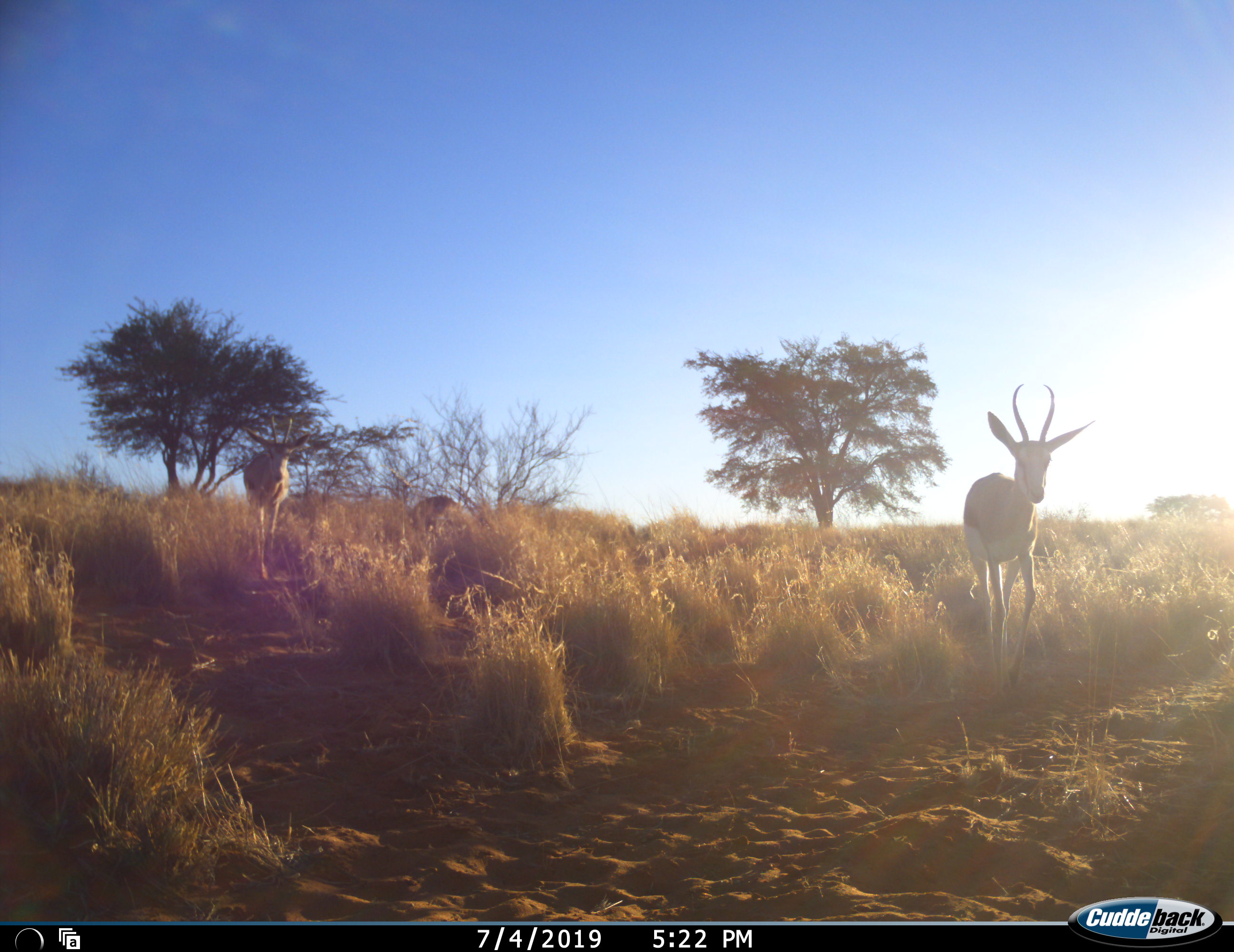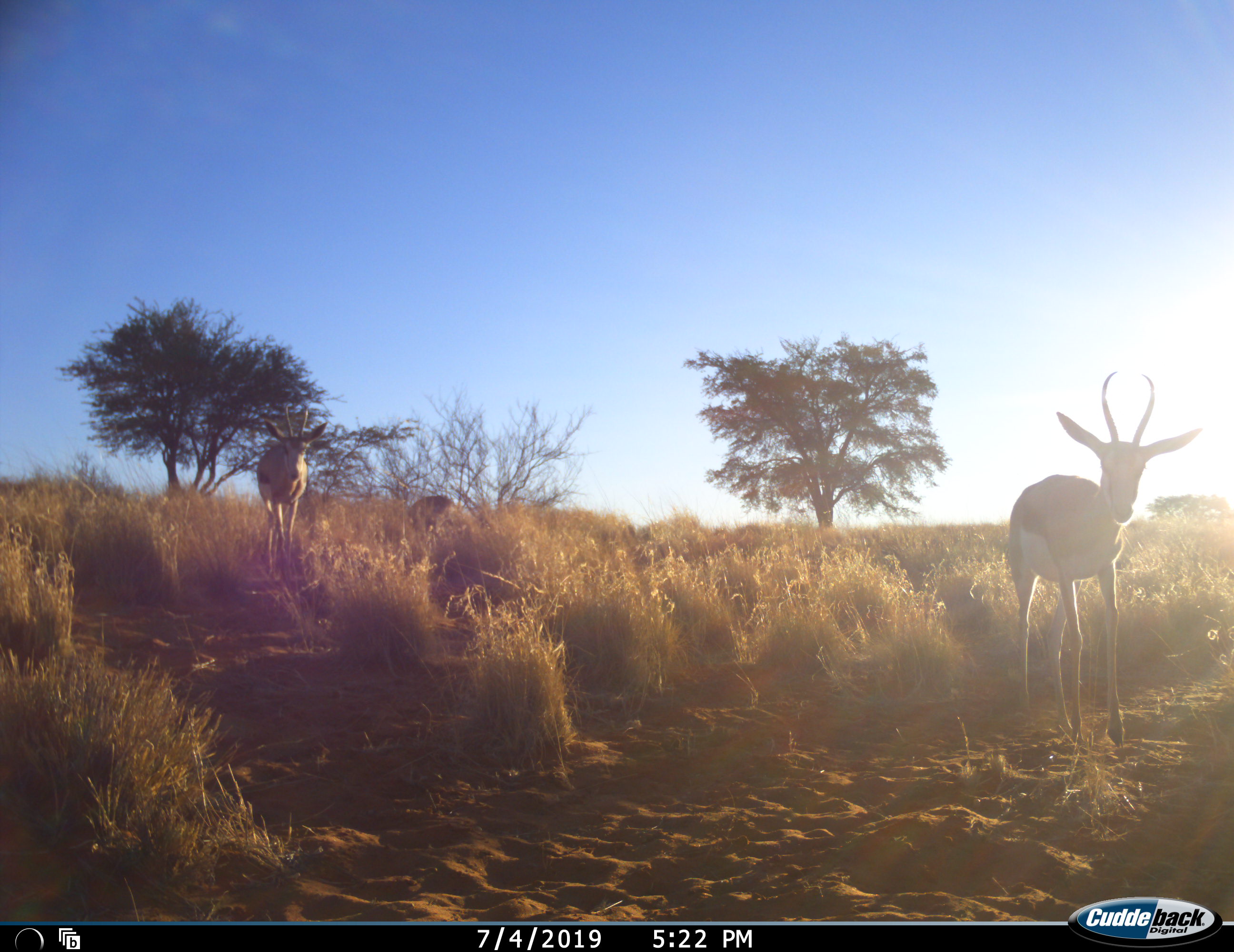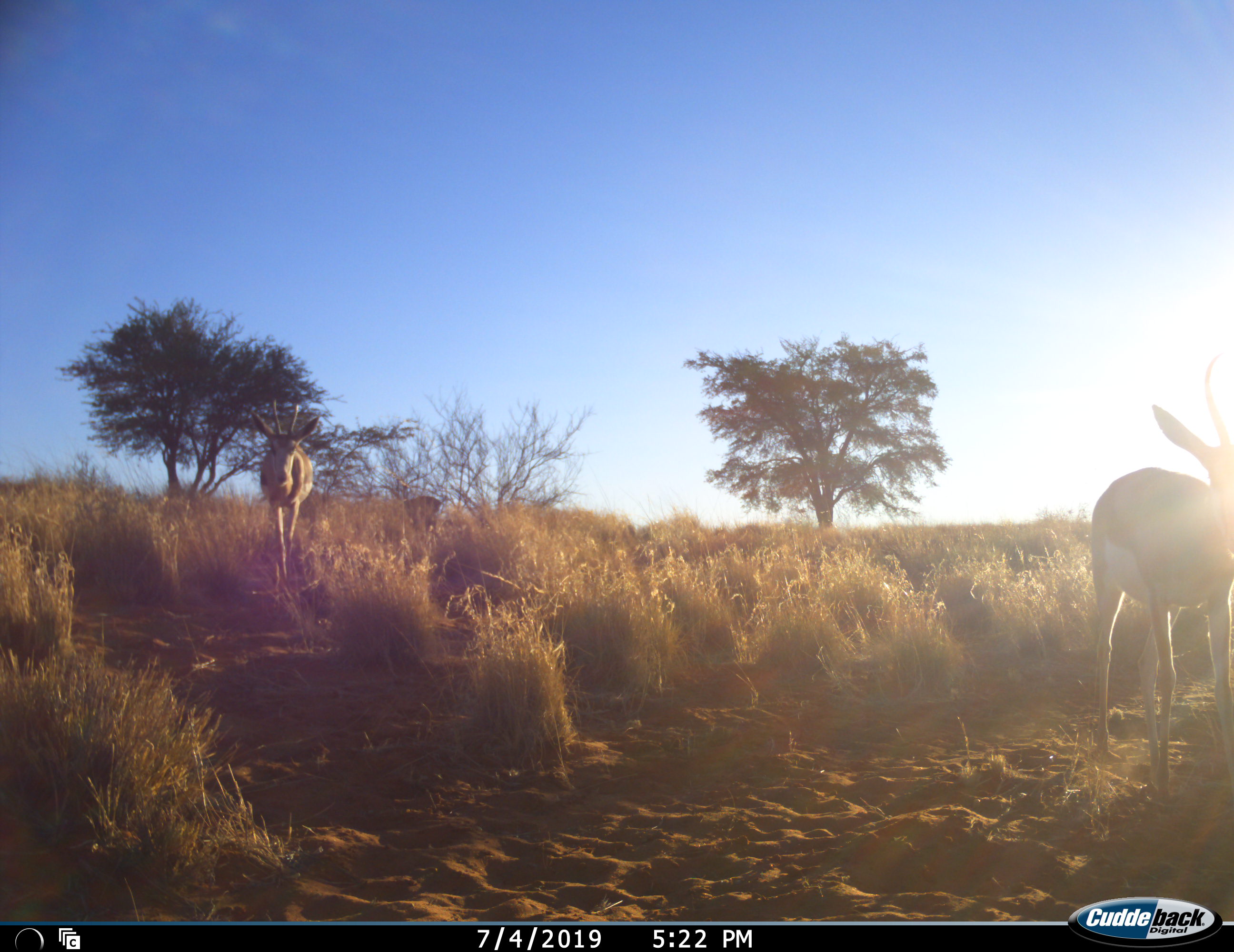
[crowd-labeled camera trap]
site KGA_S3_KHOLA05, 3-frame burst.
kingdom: Animalia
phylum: Chordata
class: Mammalia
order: Artiodactyla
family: Bovidae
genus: Antidorcas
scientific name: Antidorcas marsupialis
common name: springbok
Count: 3.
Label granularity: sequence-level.